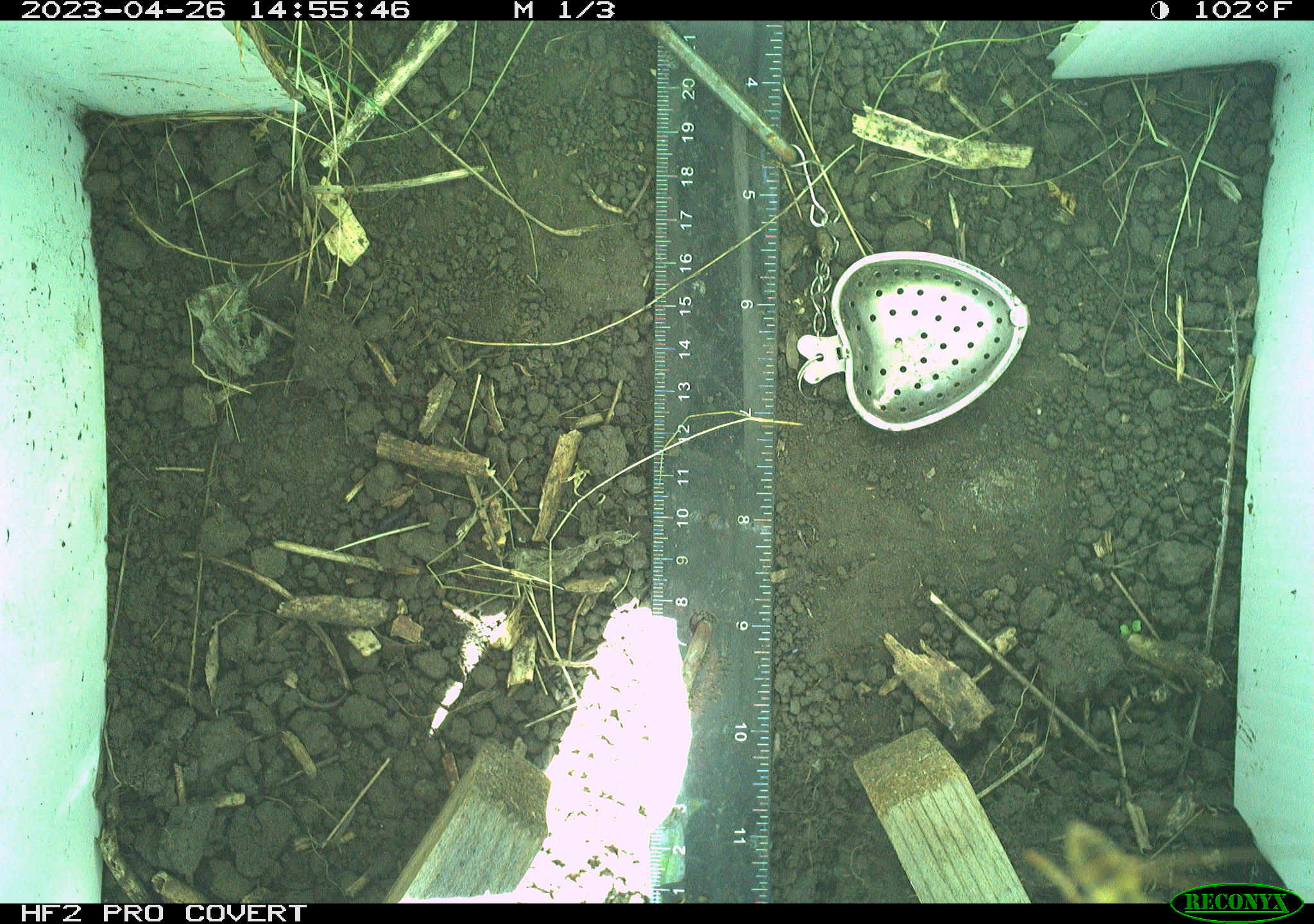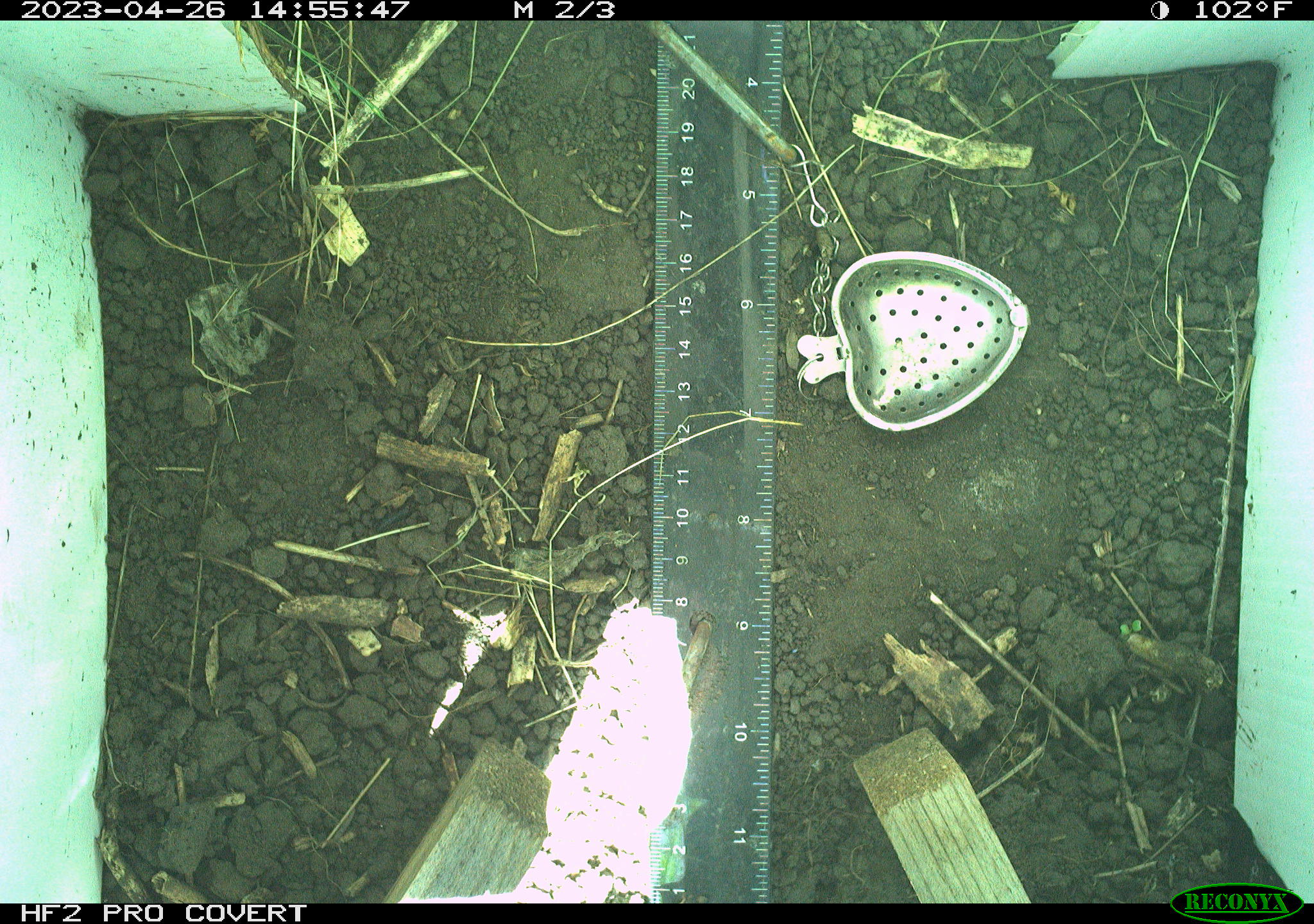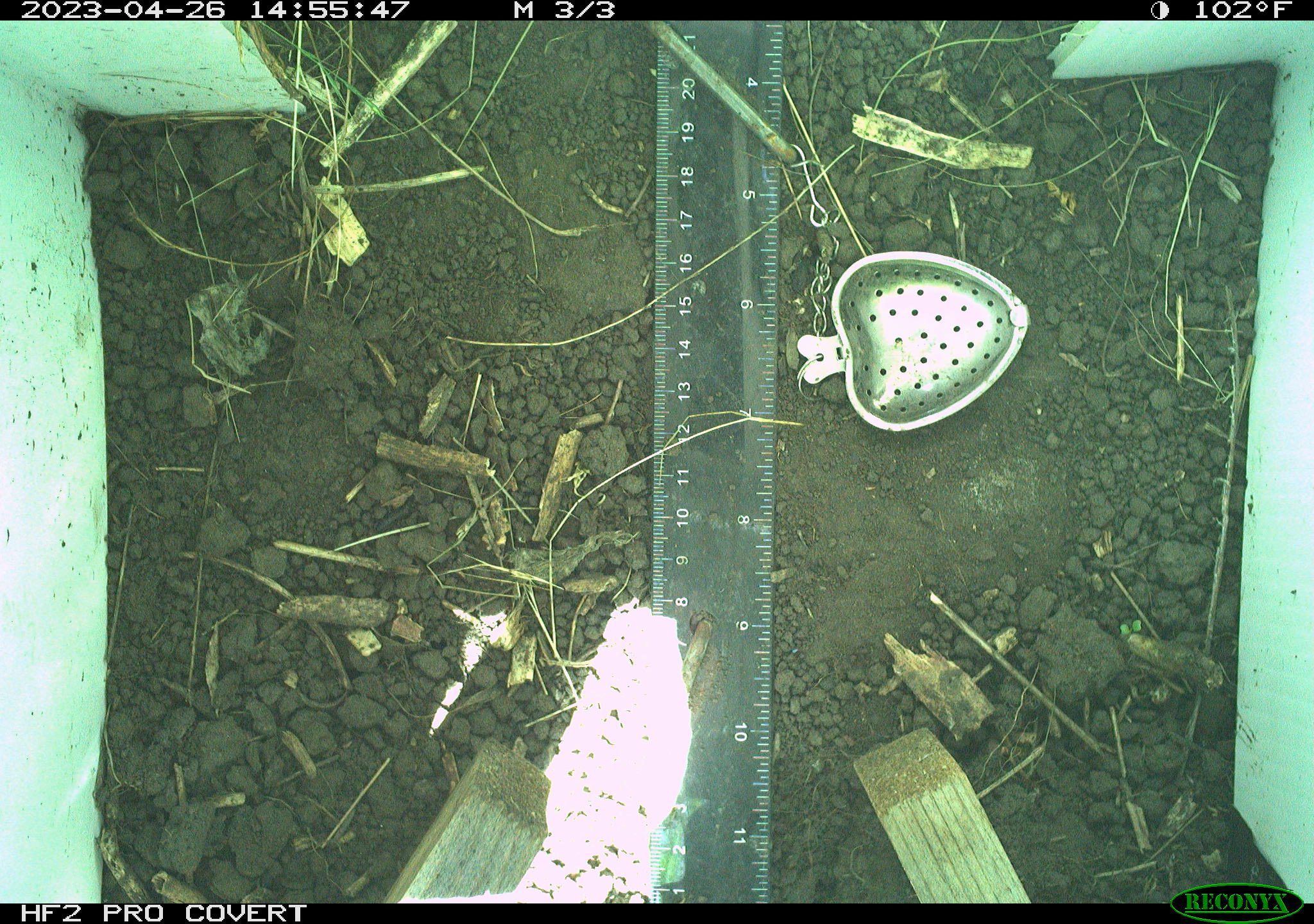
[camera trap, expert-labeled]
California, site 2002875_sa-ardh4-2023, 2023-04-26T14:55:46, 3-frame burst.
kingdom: Animalia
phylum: Arthropoda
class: Insecta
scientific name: Insecta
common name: insect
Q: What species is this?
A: Insect (Insecta).